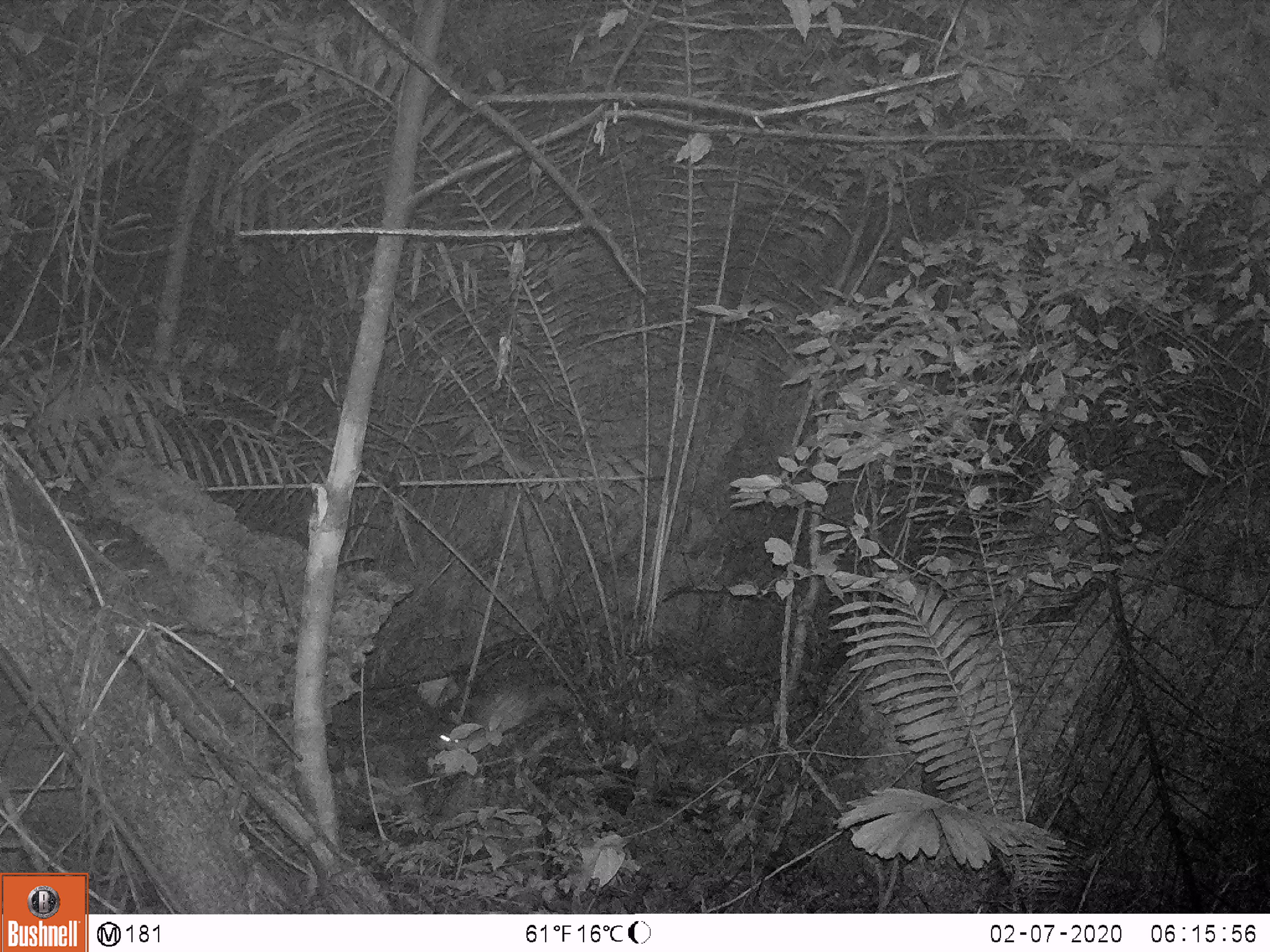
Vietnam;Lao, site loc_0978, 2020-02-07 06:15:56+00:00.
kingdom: Animalia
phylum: Chordata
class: Mammalia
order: Rodentia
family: Hystricidae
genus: Atherurus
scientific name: Atherurus macrourus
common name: asiatic brush-tailed porcupine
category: asiatic brush tailed porcupine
Asiatic brush tailed porcupine (asiatic brush-tailed porcupine) (Atherurus macrourus). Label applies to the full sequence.